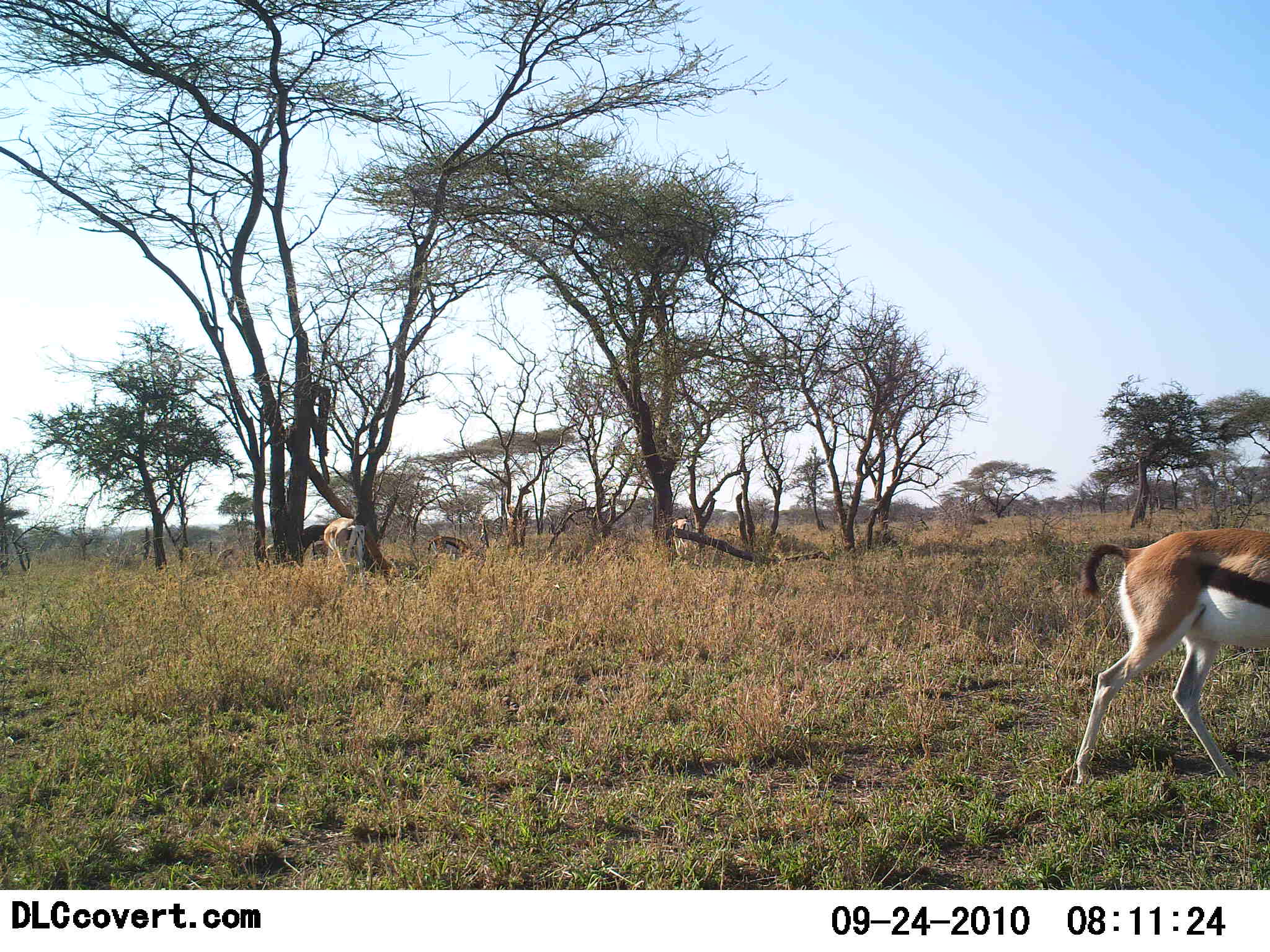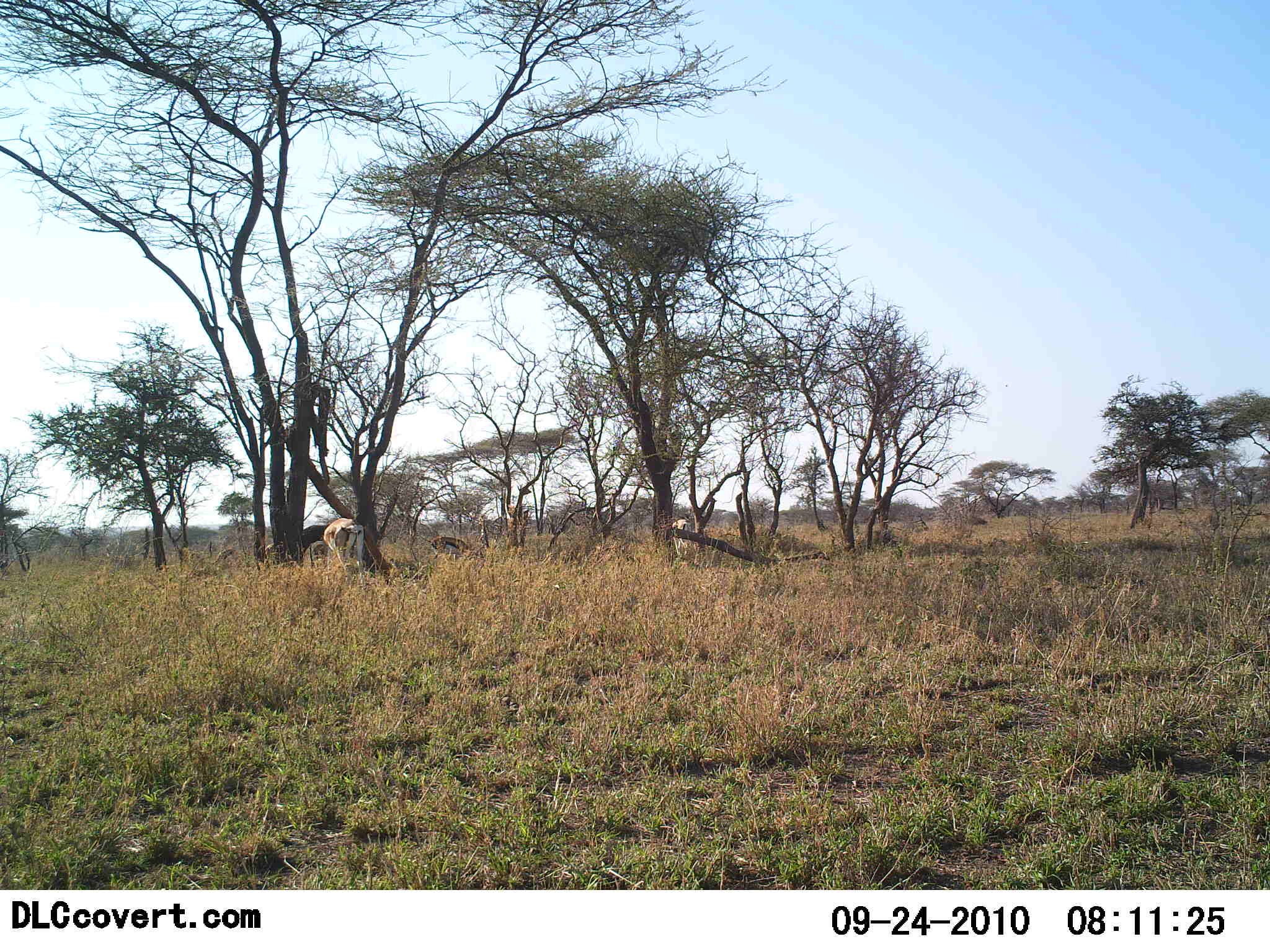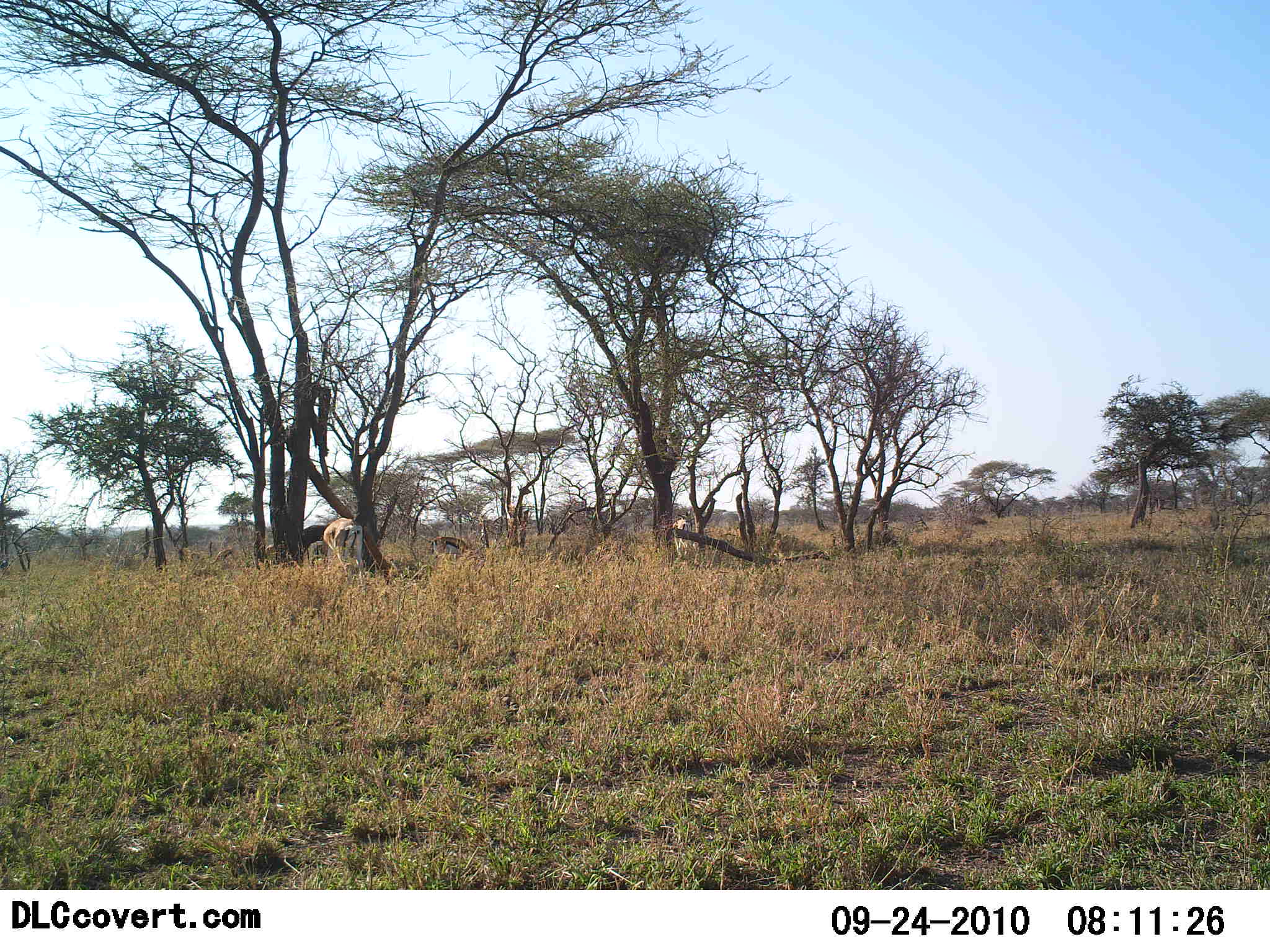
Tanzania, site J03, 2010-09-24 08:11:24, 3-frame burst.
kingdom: Animalia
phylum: Chordata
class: Mammalia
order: Artiodactyla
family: Bovidae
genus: Eudorcas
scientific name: Eudorcas thomsonii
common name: thomson's gazelle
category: gazellethomsons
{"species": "gazellethomsons (thomson's gazelle) (Eudorcas thomsonii)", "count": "3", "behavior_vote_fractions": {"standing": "29%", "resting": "0%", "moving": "79%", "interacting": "0%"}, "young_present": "0%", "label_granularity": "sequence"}